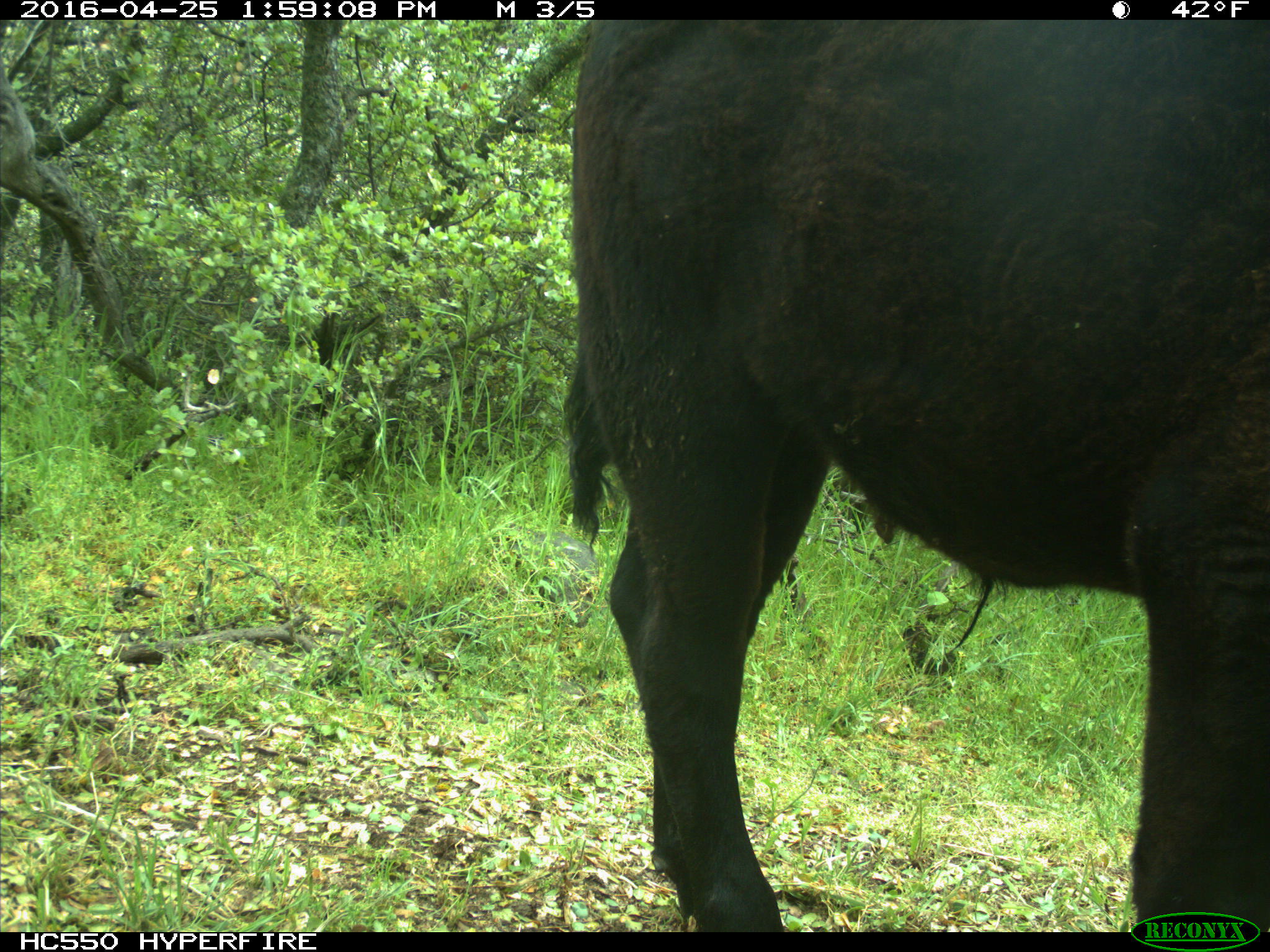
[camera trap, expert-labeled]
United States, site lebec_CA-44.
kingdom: Animalia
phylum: Chordata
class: Mammalia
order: Artiodactyla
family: Bovidae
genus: Bos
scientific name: Bos taurus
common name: domestic cow